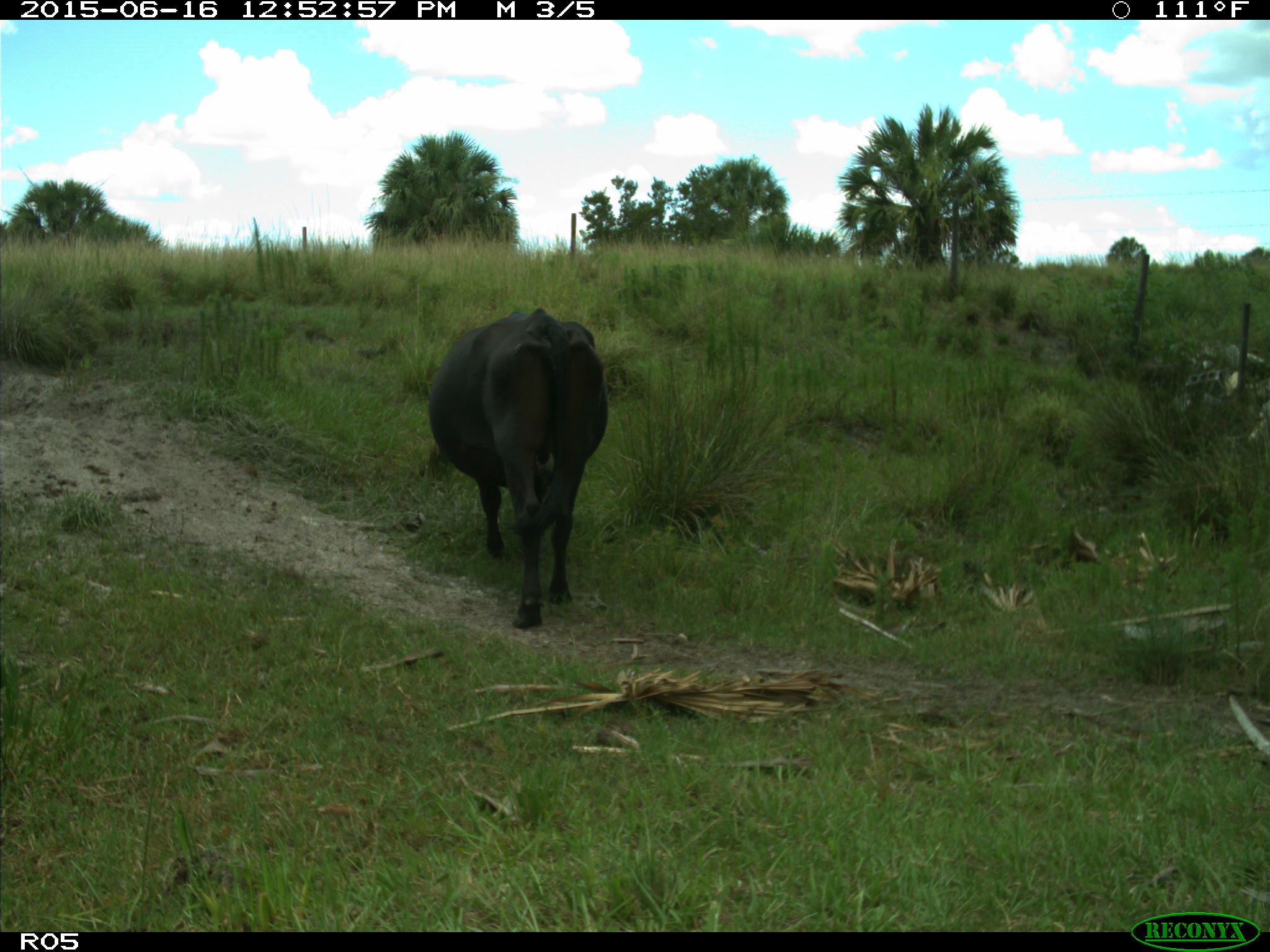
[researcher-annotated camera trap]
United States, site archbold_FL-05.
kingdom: Animalia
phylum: Chordata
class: Mammalia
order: Artiodactyla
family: Bovidae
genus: Bos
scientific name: Bos taurus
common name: domestic cow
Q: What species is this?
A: Bos taurus (domestic cow).